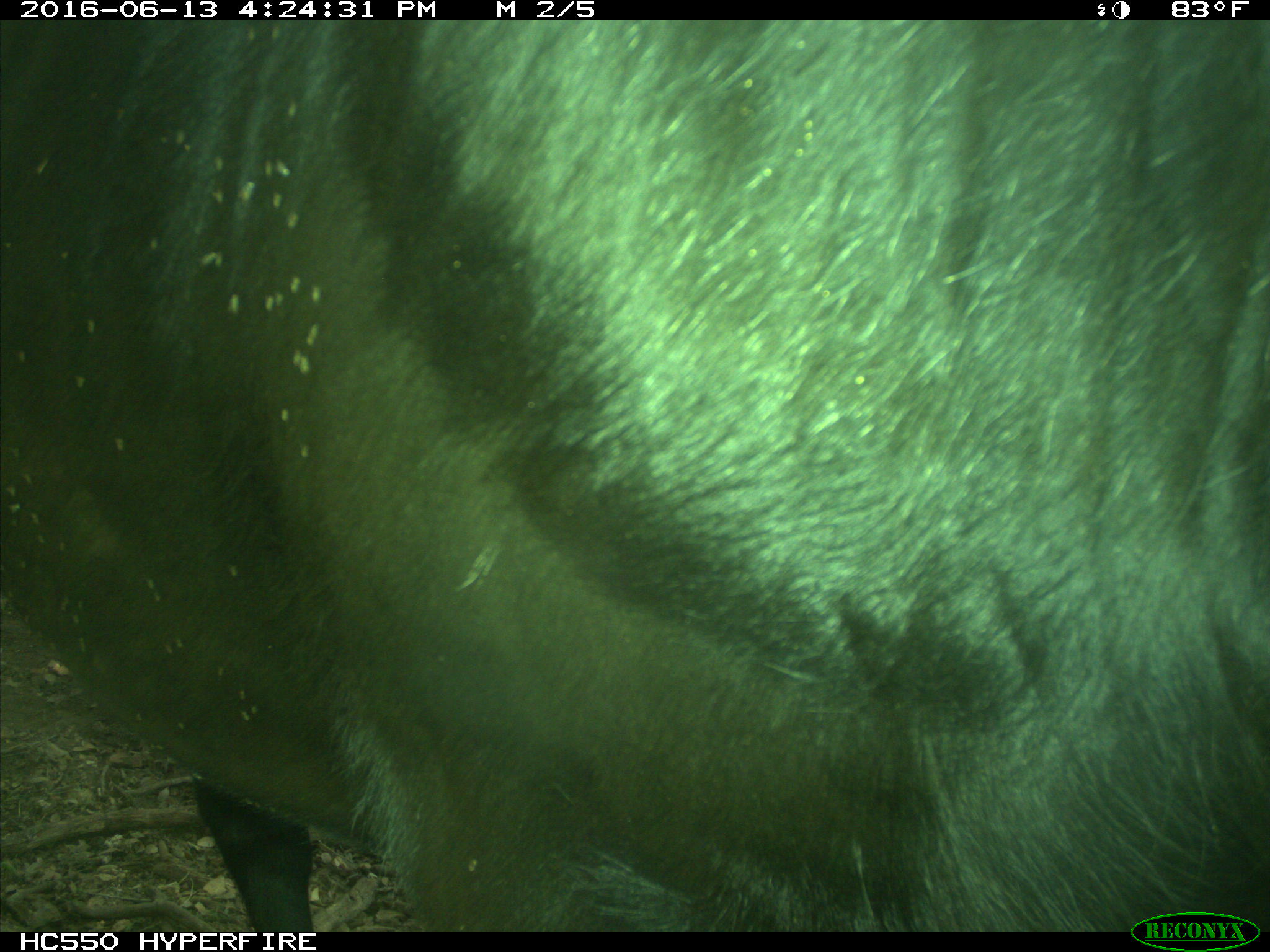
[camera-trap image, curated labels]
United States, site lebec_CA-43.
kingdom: Animalia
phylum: Chordata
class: Mammalia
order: Artiodactyla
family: Bovidae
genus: Bos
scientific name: Bos taurus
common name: domestic cow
Bos taurus (domestic cow).